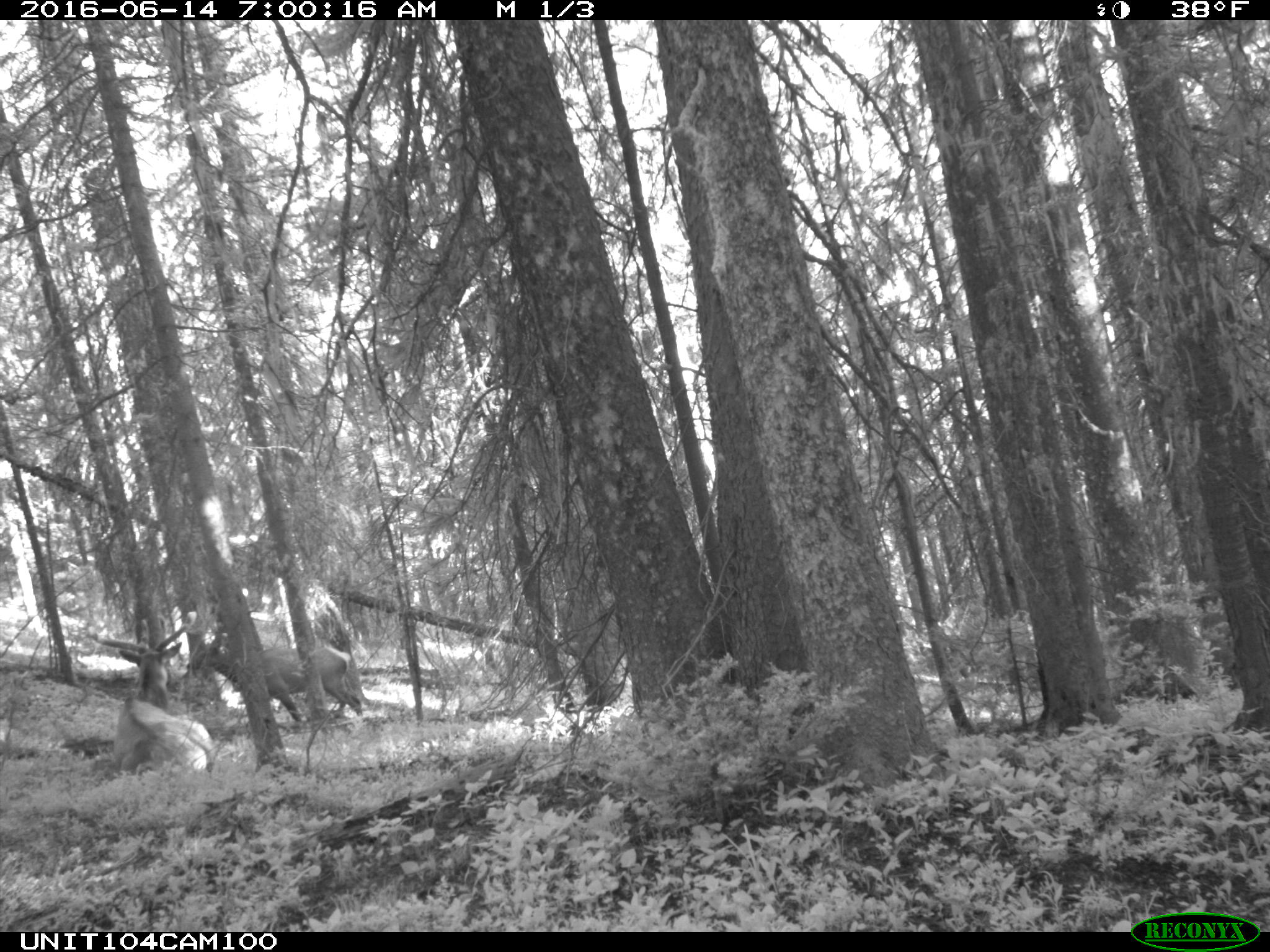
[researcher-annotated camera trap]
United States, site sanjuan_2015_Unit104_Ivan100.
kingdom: Animalia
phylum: Chordata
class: Mammalia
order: Artiodactyla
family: Cervidae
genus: Cervus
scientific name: Cervus elaphus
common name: red deer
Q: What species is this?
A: Cervus elaphus (red deer).